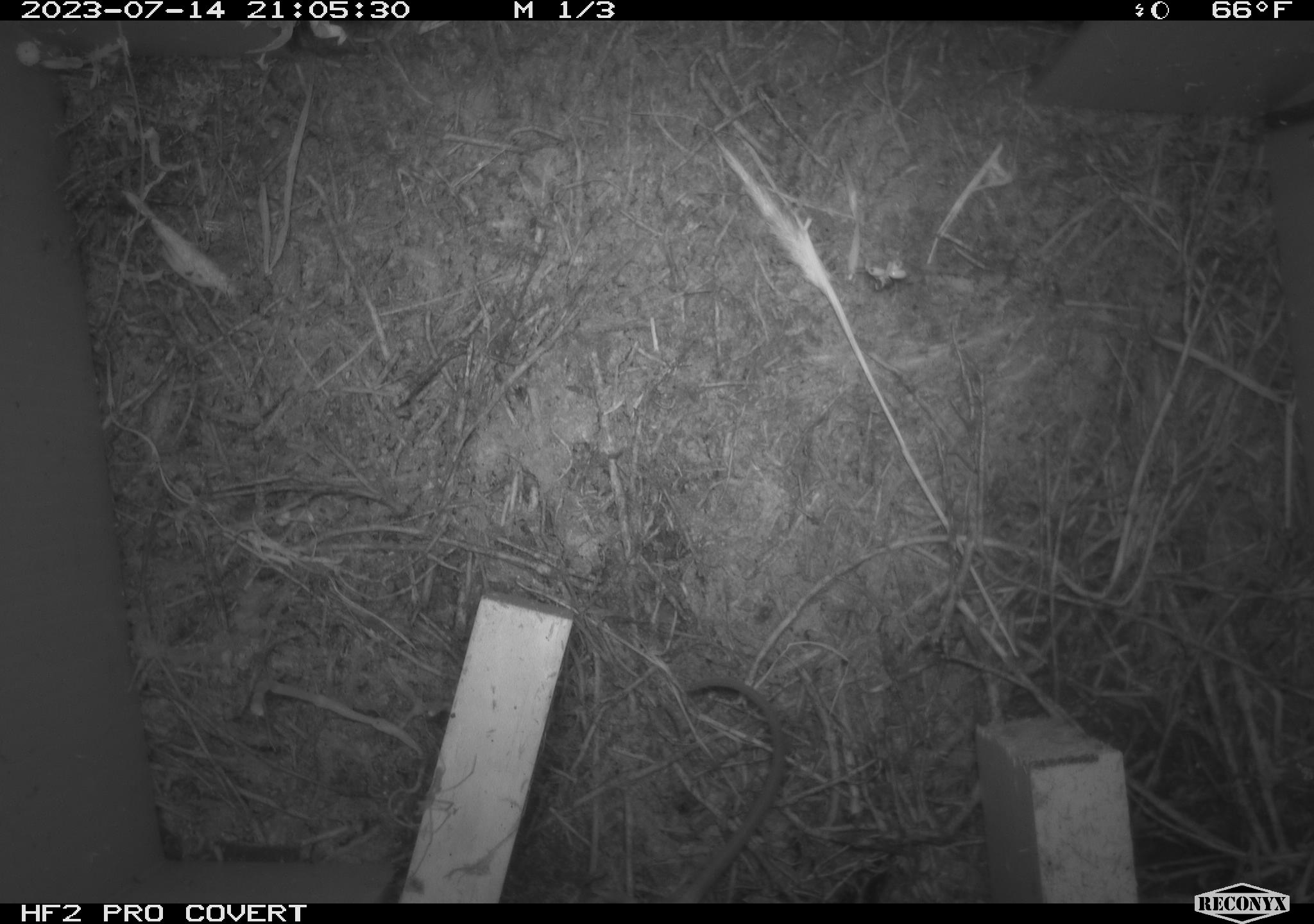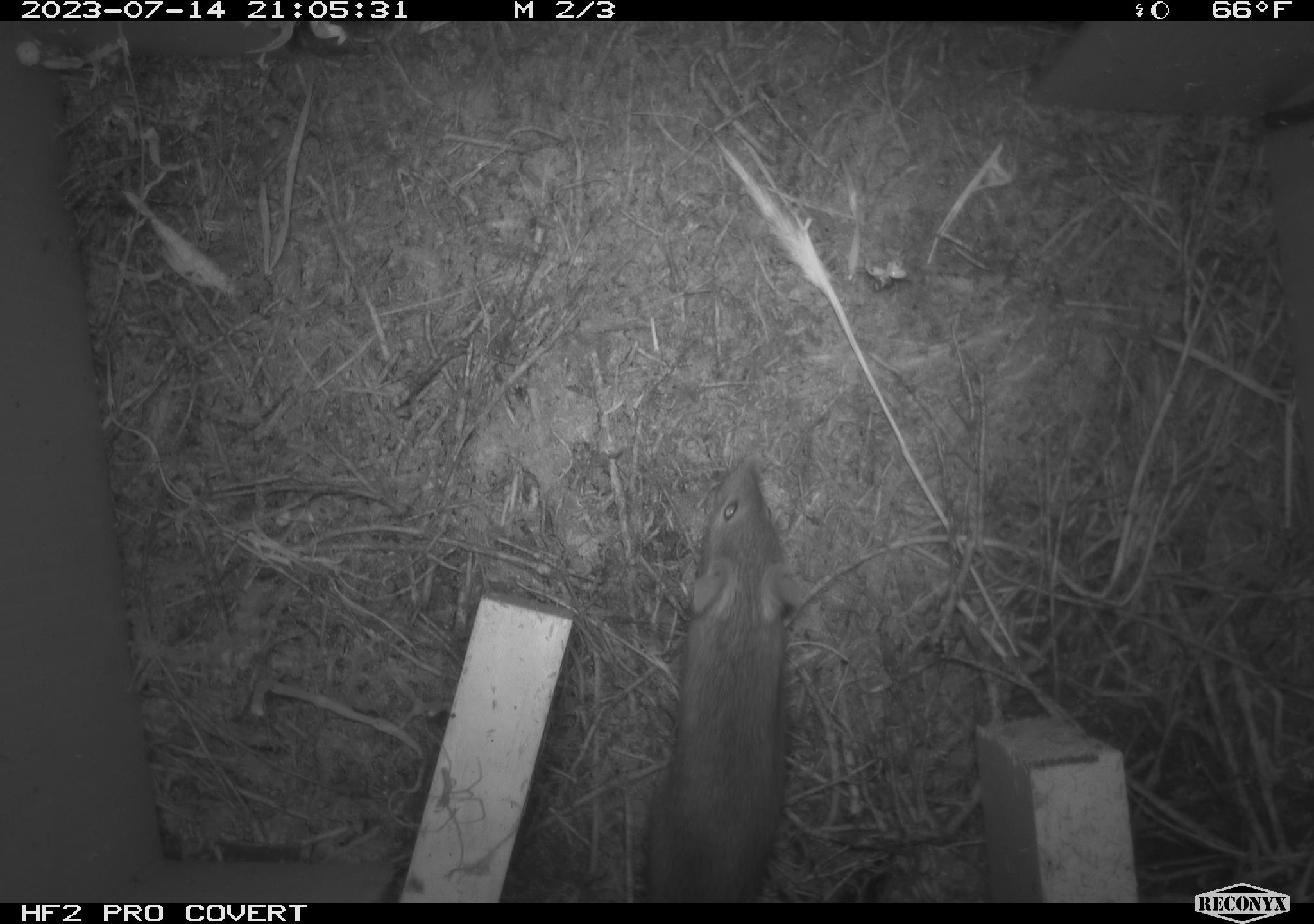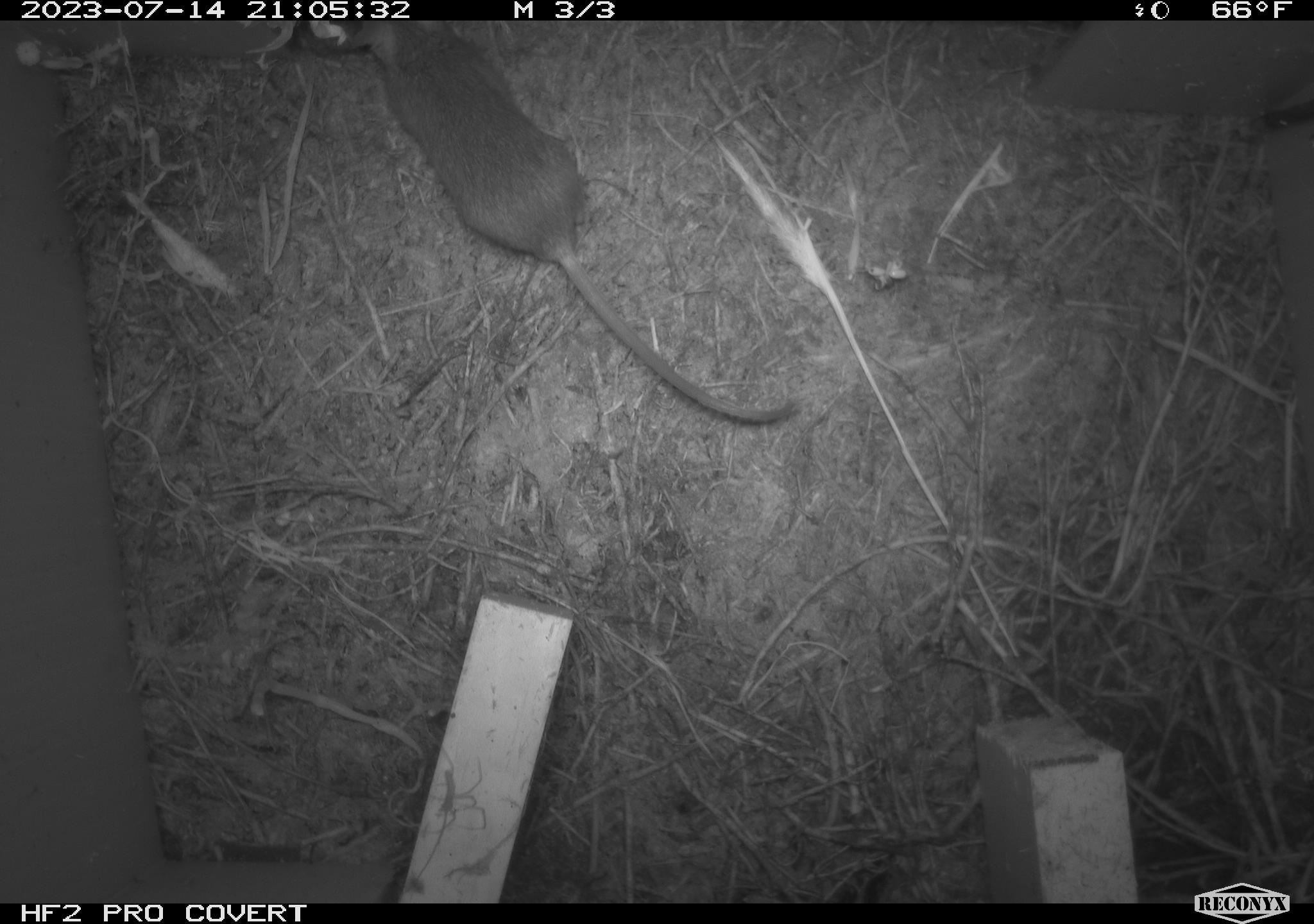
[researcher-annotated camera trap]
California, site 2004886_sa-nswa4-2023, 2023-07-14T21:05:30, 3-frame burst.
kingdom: Animalia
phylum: Chordata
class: Mammalia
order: Rodentia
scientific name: Rodentia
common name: mouse species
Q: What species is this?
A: Mouse species (Rodentia).